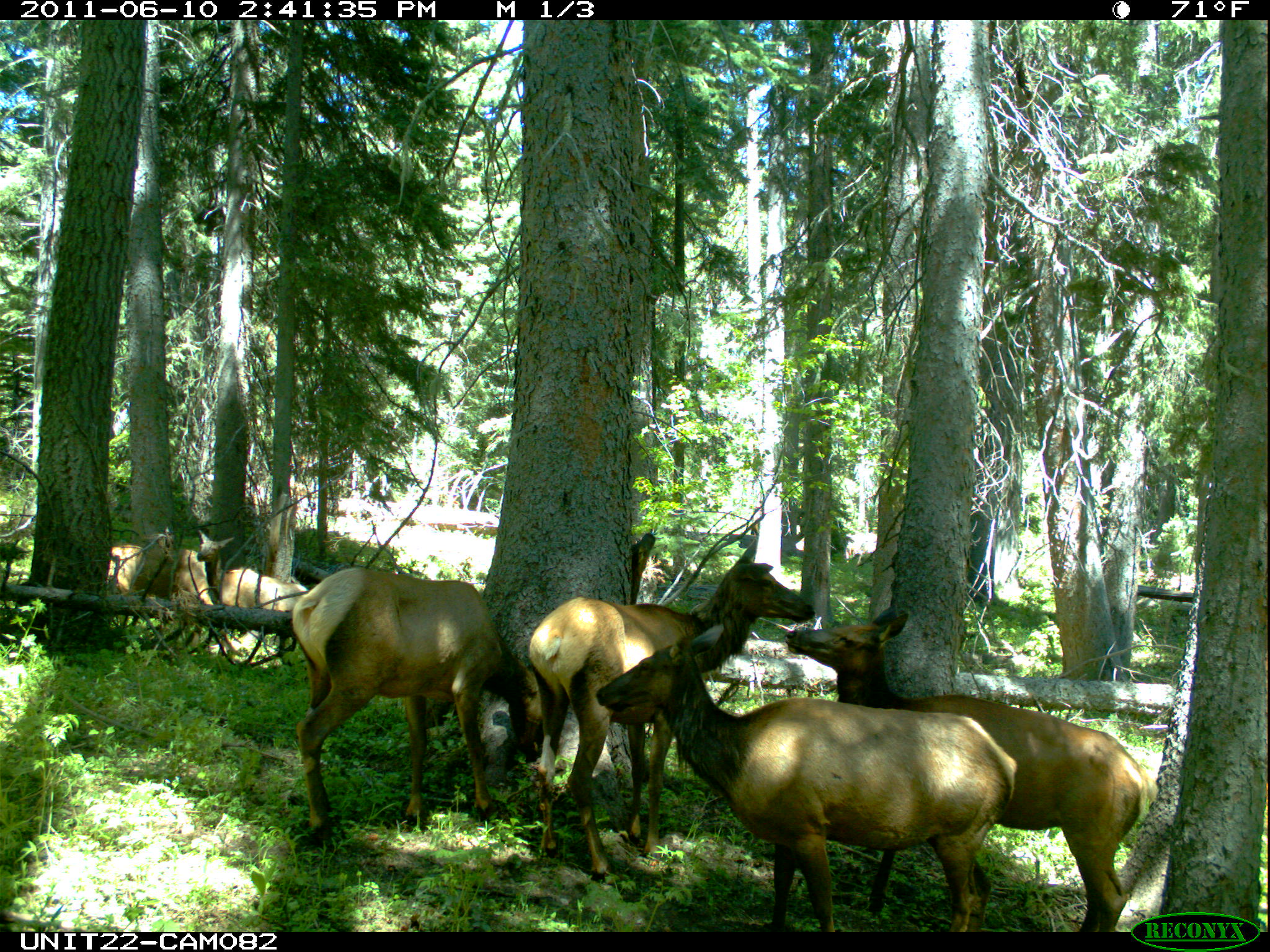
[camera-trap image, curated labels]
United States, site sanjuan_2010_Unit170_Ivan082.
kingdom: Animalia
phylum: Chordata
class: Mammalia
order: Artiodactyla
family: Cervidae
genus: Cervus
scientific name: Cervus elaphus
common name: red deer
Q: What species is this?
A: Cervus elaphus (red deer).